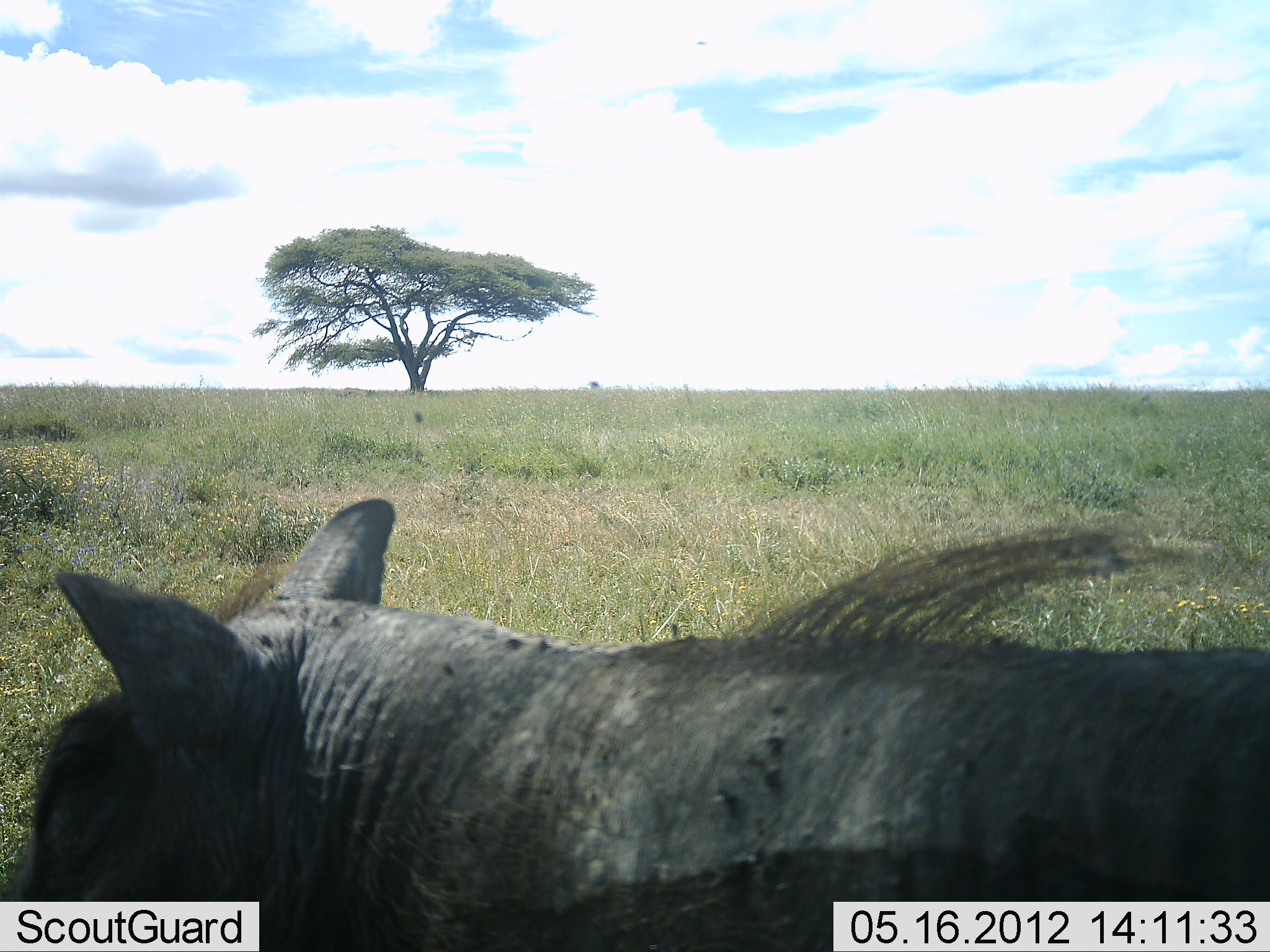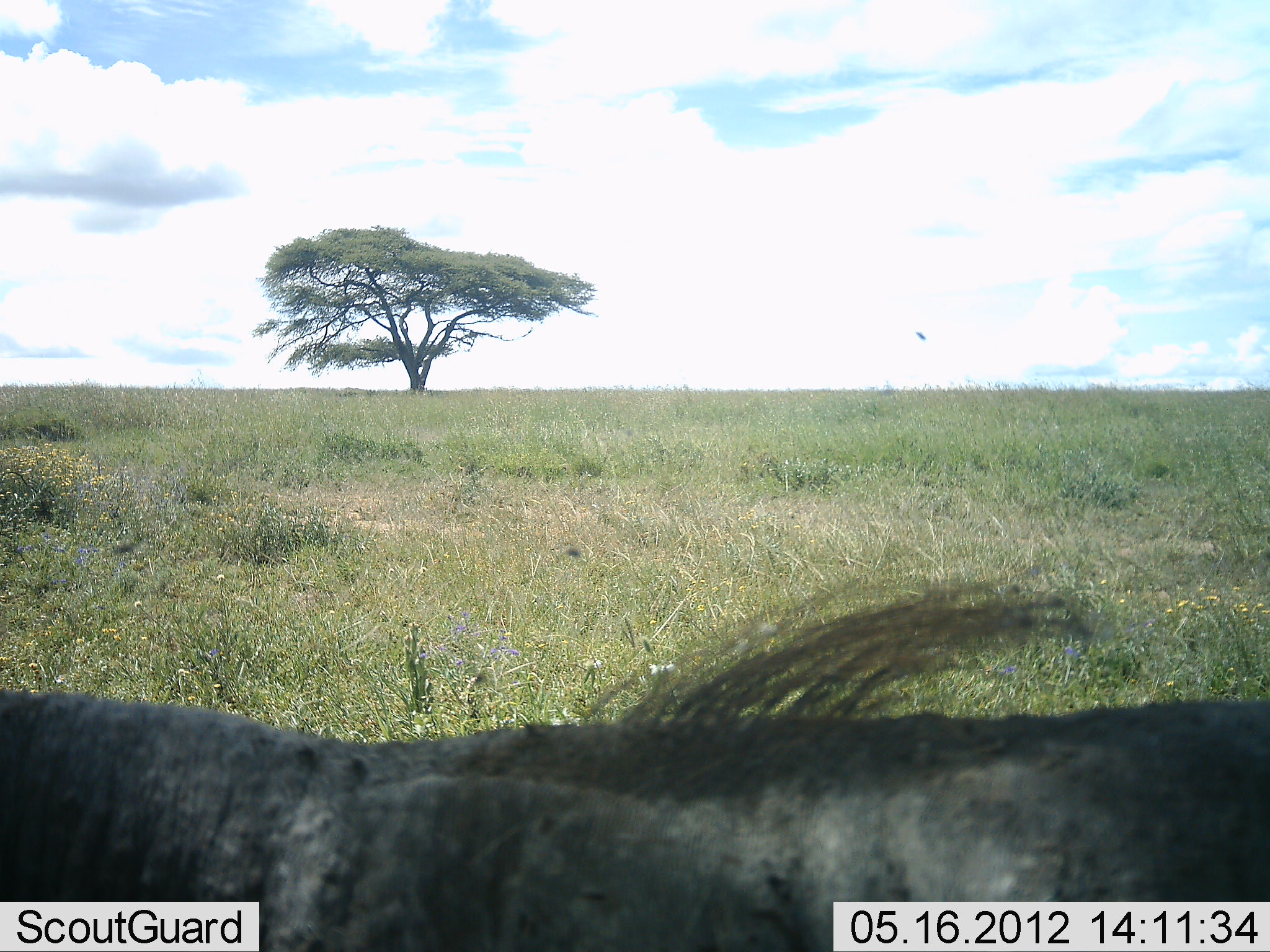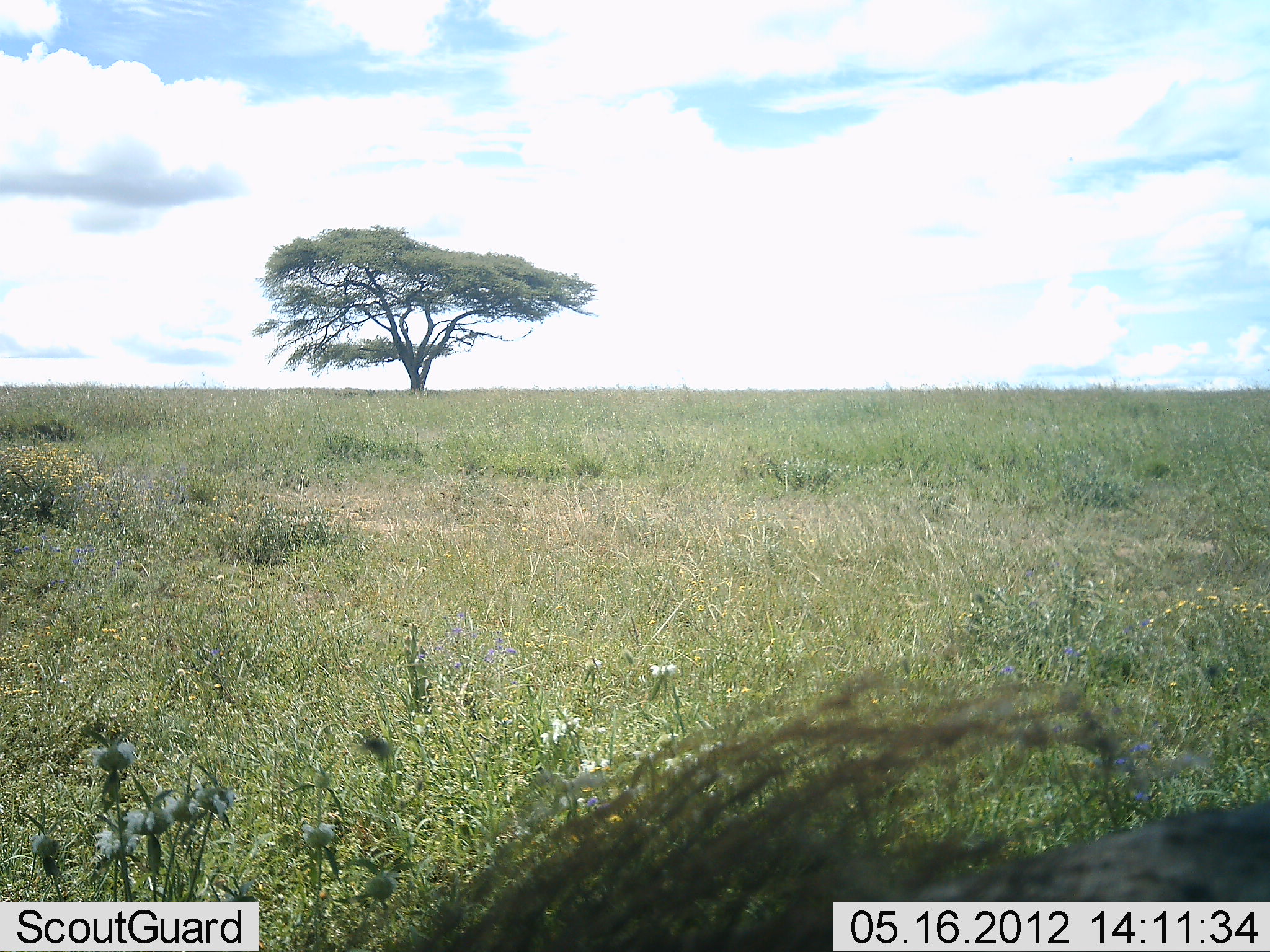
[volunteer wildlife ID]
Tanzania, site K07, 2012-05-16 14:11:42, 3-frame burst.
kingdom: Animalia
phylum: Chordata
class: Mammalia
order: Artiodactyla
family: Suidae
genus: Phacochoerus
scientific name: Phacochoerus africanus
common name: warthog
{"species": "warthog (Phacochoerus africanus)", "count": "1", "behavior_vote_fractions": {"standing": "59%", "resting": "5%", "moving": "32%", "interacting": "0%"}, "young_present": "0%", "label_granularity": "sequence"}